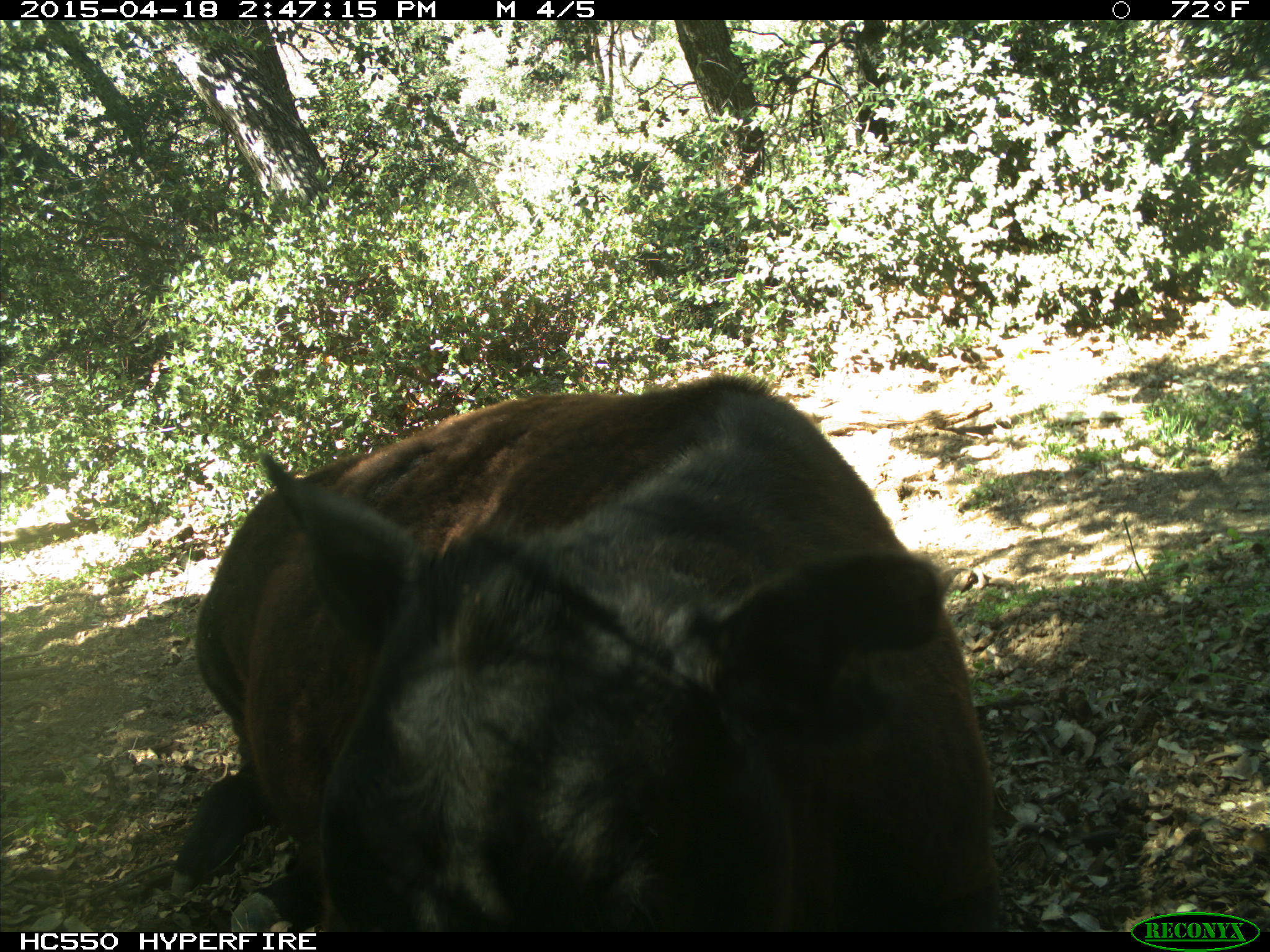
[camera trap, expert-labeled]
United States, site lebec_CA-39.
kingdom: Animalia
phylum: Chordata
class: Mammalia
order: Artiodactyla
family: Bovidae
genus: Bos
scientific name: Bos taurus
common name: domestic cow